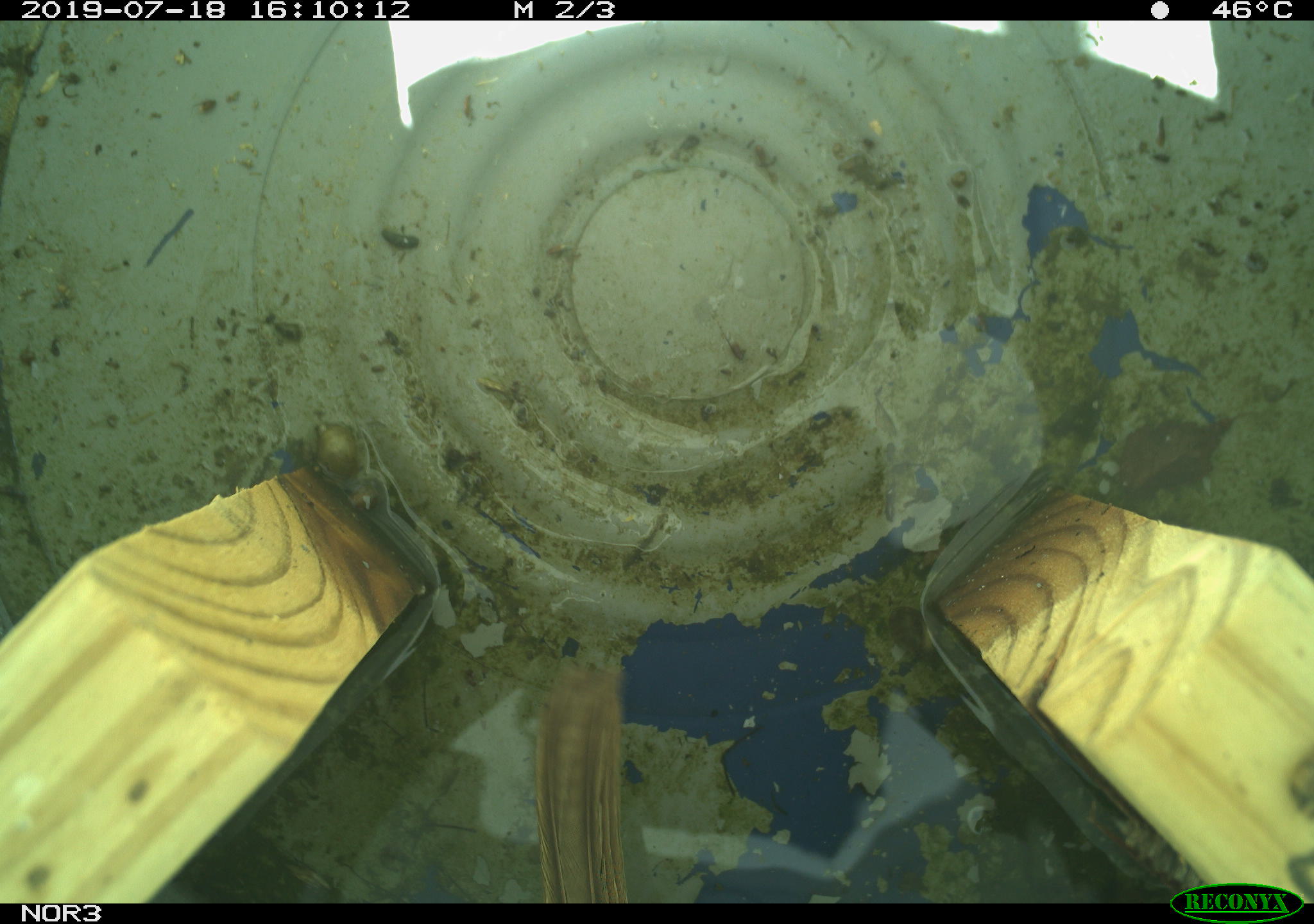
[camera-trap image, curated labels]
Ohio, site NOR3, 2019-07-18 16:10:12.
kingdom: Animalia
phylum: Chordata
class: Aves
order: Passeriformes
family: Passerellidae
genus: Melospiza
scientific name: Melospiza melodia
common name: song sparrow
Song sparrow (Melospiza melodia).